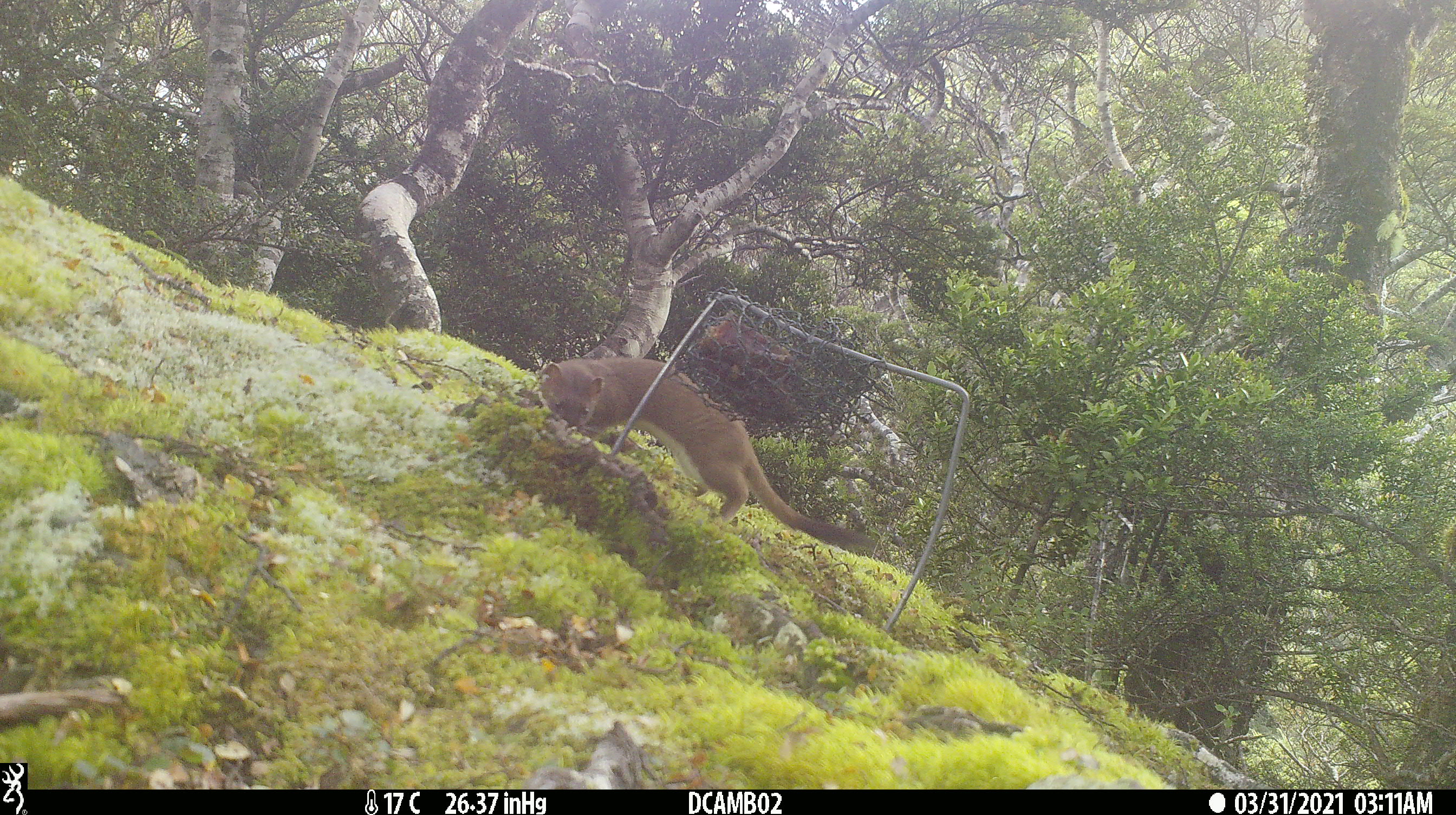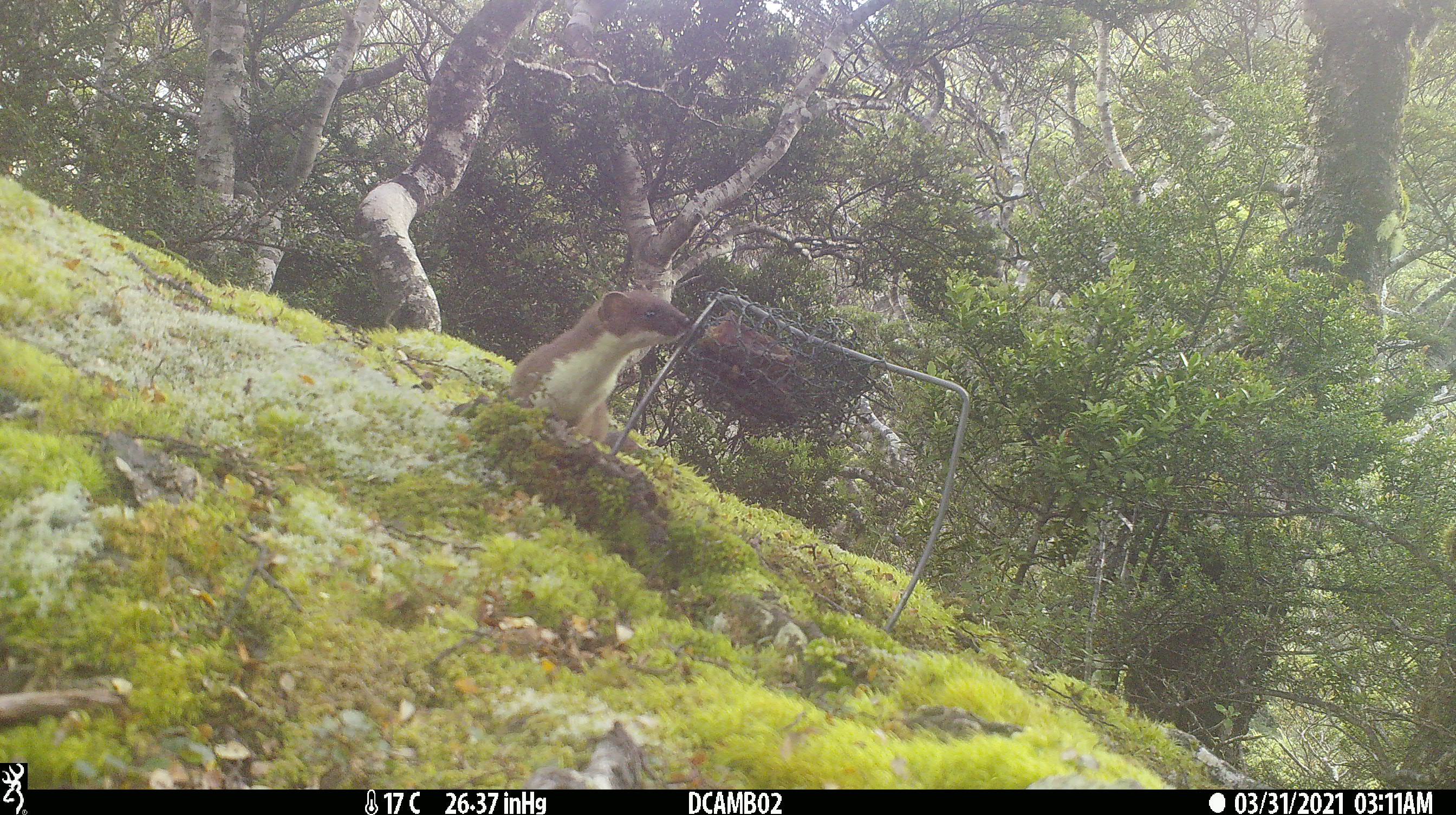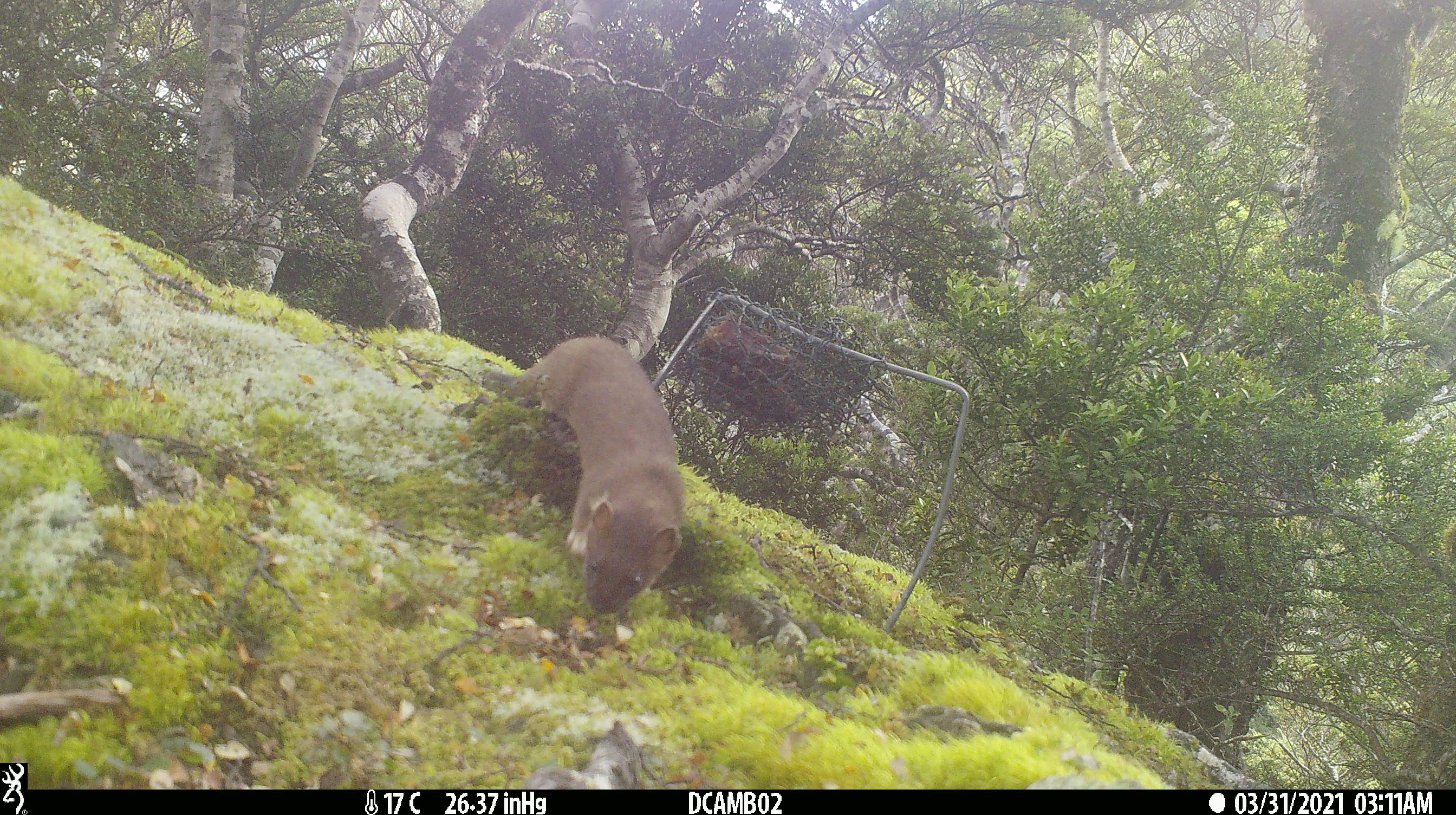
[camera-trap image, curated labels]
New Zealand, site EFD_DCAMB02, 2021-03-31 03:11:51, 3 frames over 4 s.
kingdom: Animalia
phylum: Chordata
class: Mammalia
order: Carnivora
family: Mustelidae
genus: Mustela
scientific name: Mustela erminea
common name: stoat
Stoat (Mustela erminea).